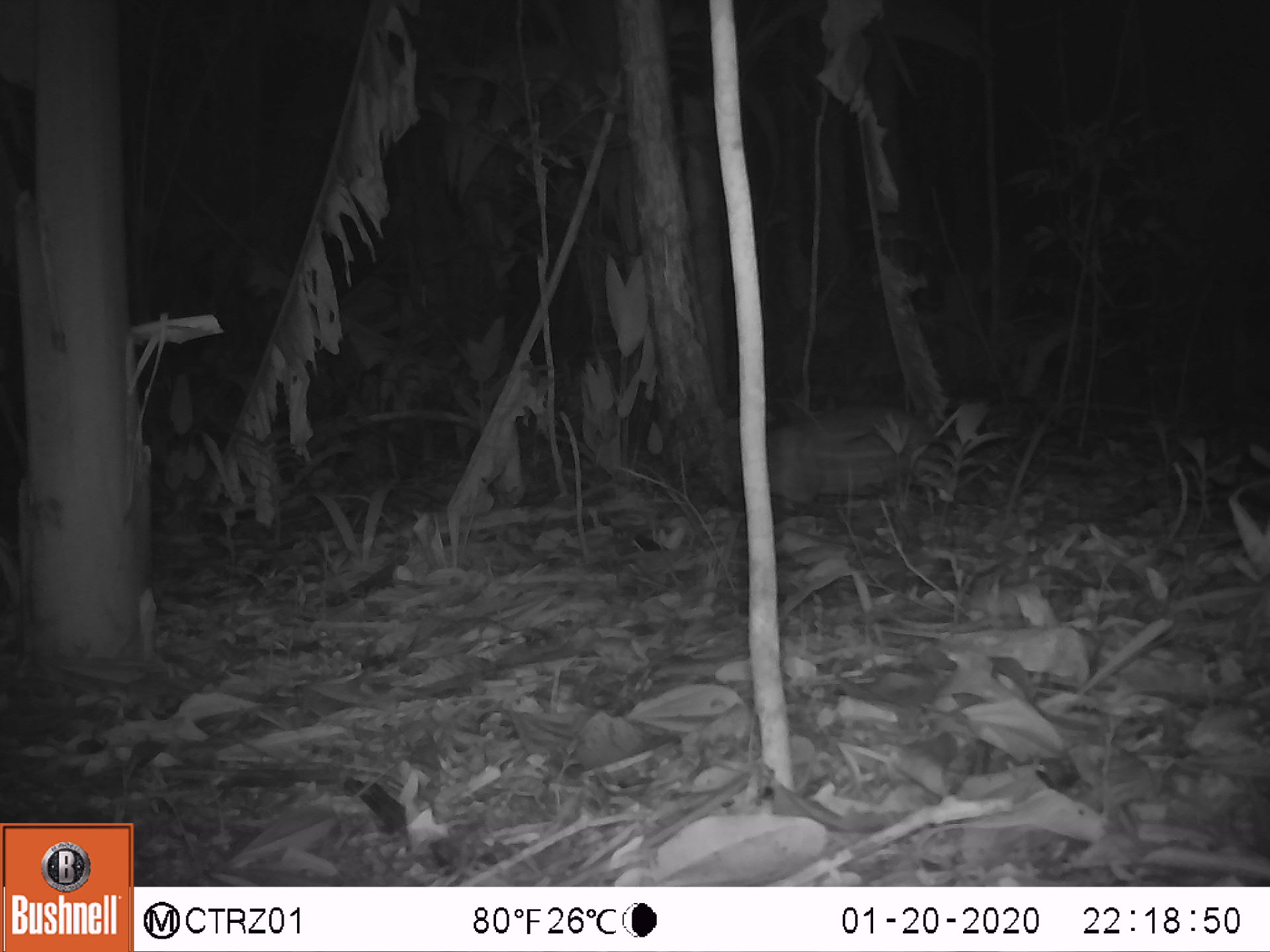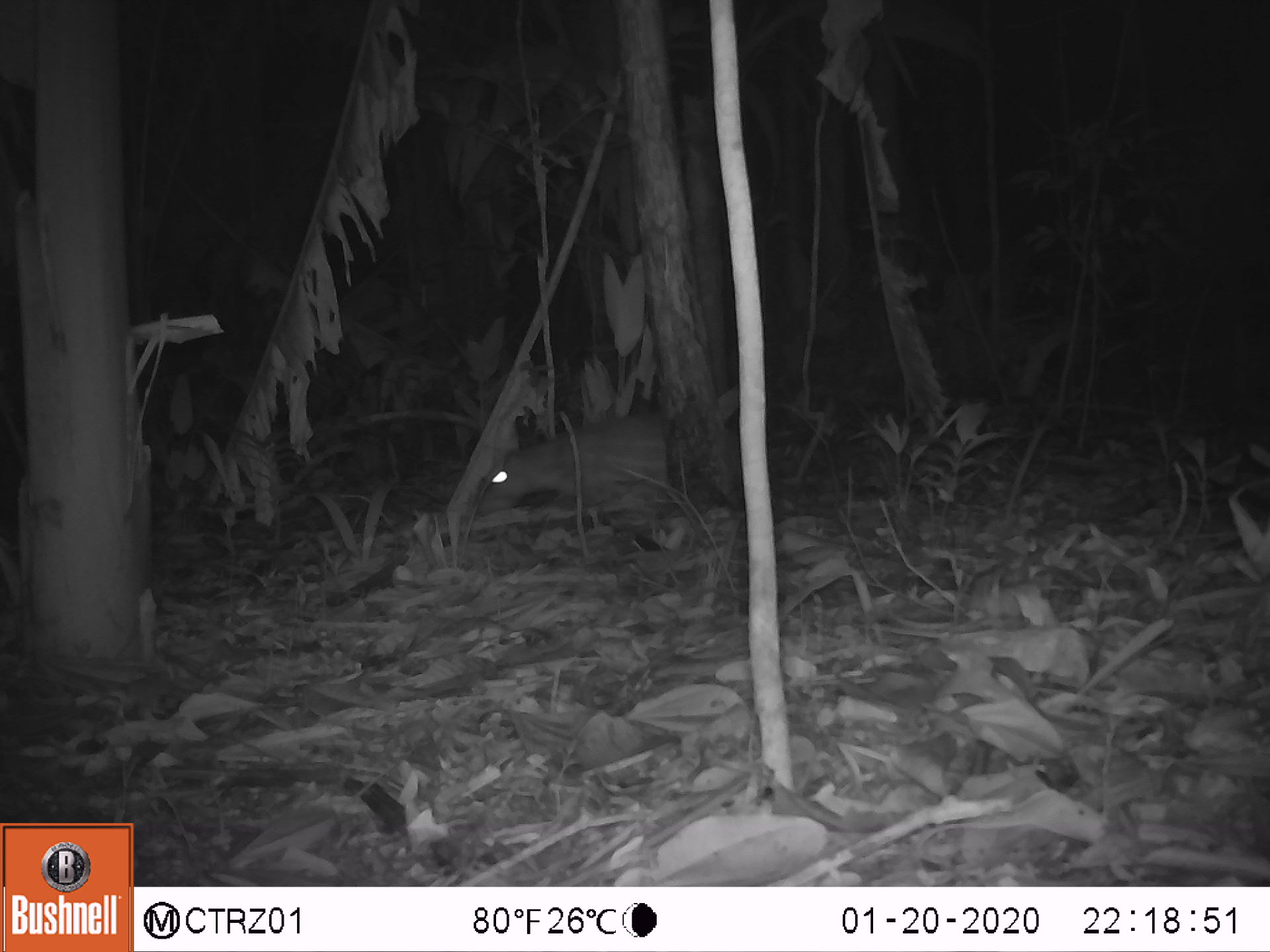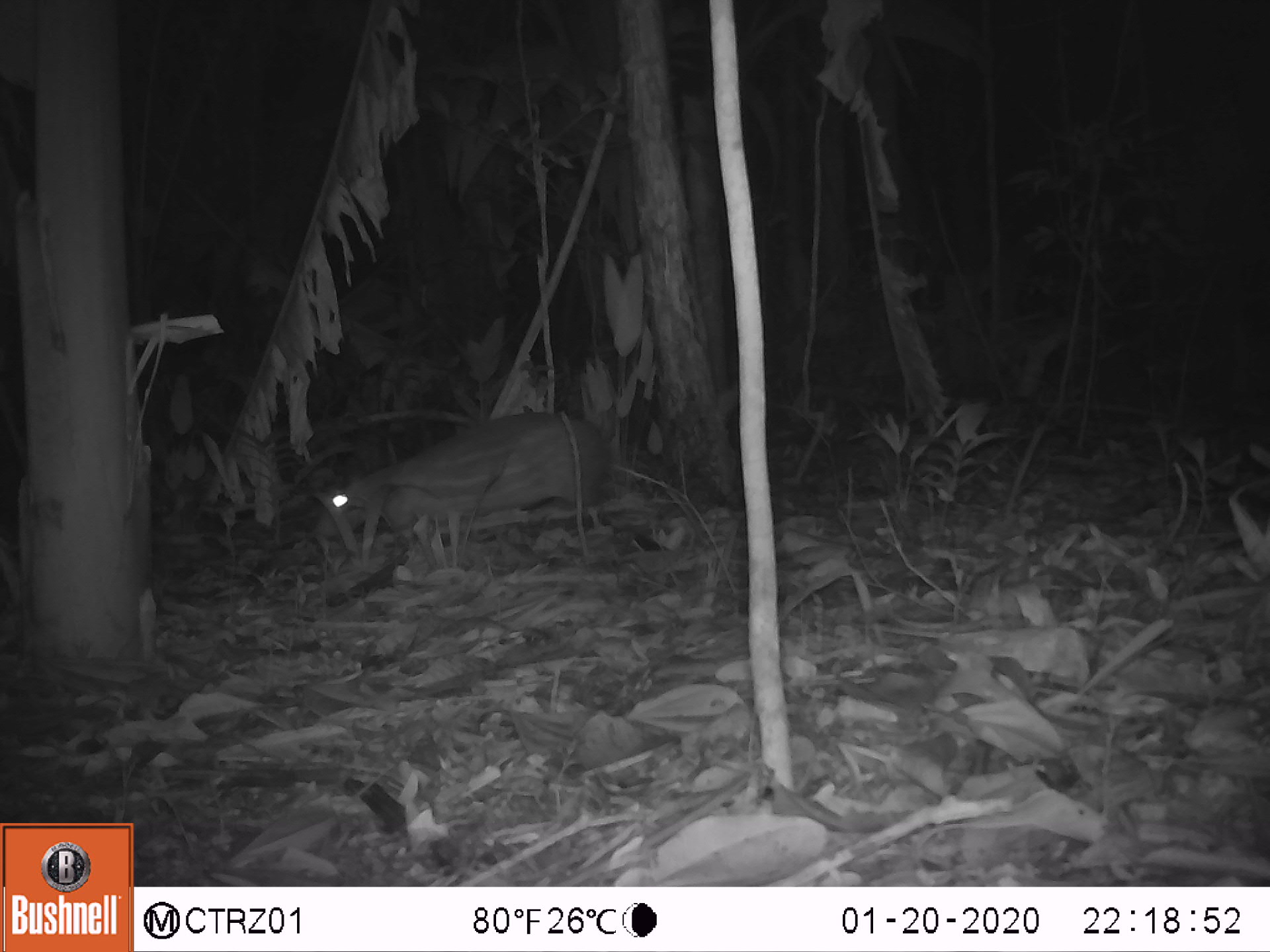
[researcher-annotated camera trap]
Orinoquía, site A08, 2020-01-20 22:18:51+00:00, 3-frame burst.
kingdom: Animalia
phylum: Chordata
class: Mammalia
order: Rodentia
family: Cuniculidae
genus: Cuniculus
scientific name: Cuniculus paca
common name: spotted paca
Spotted paca (Cuniculus paca).